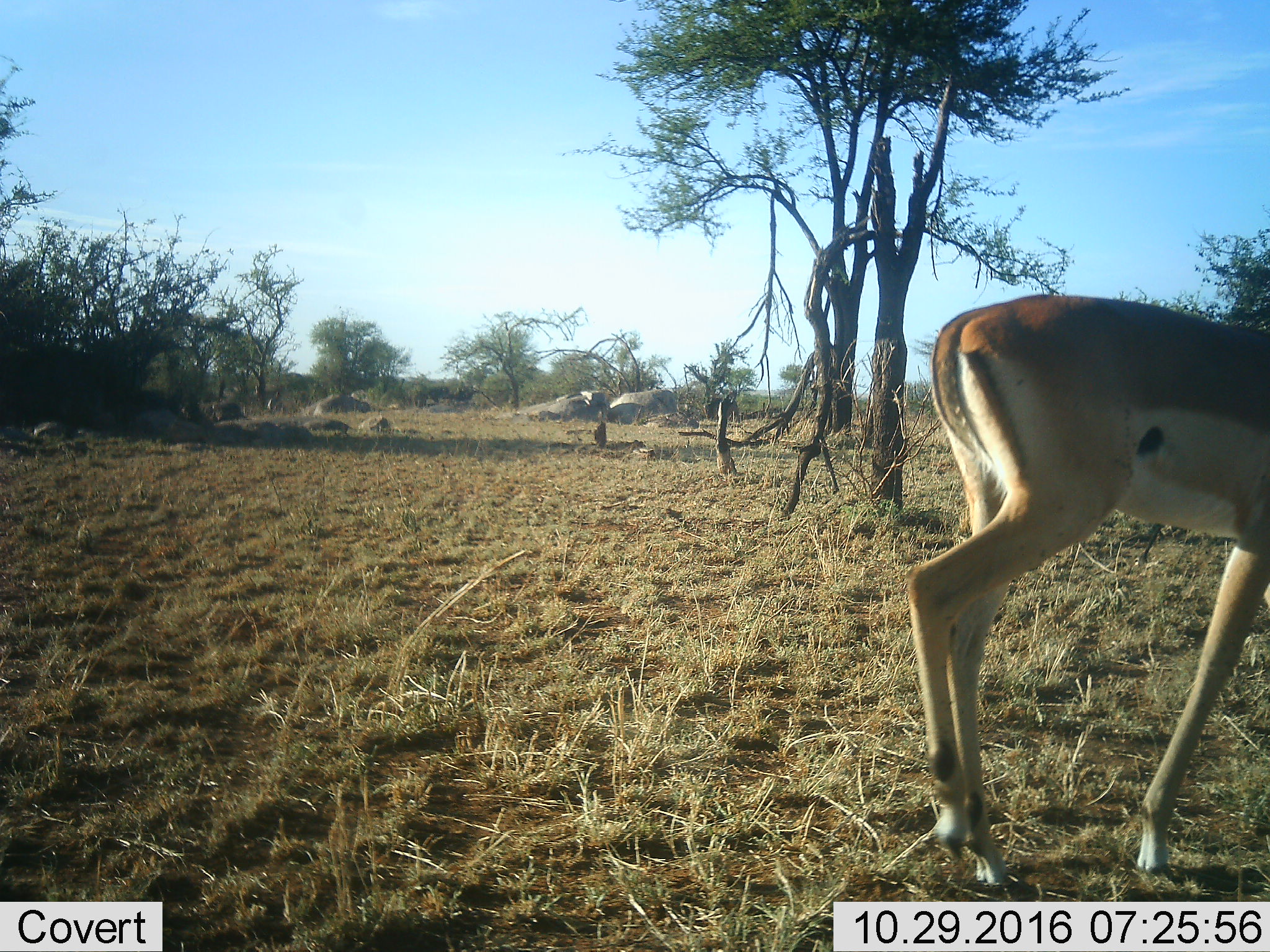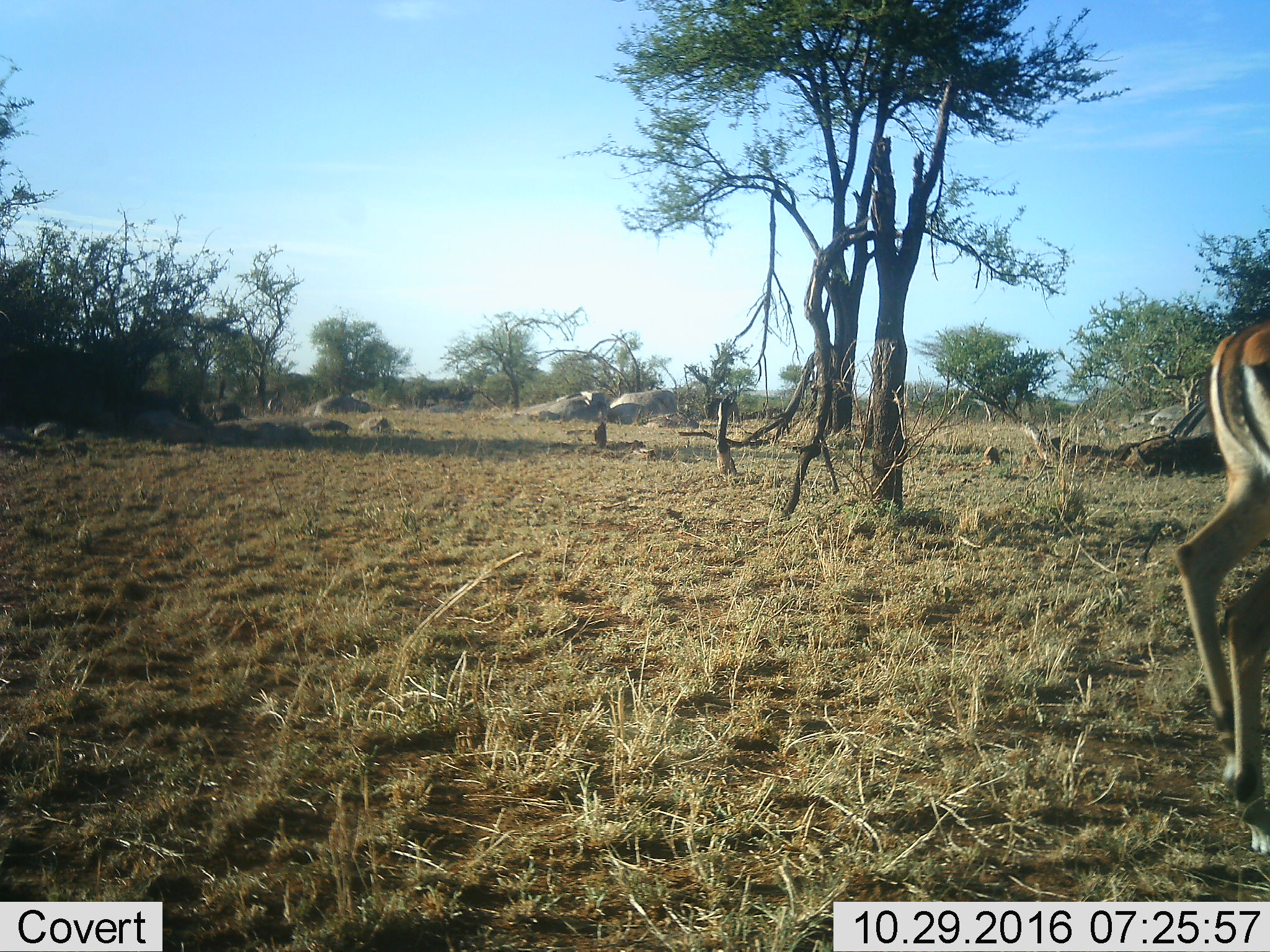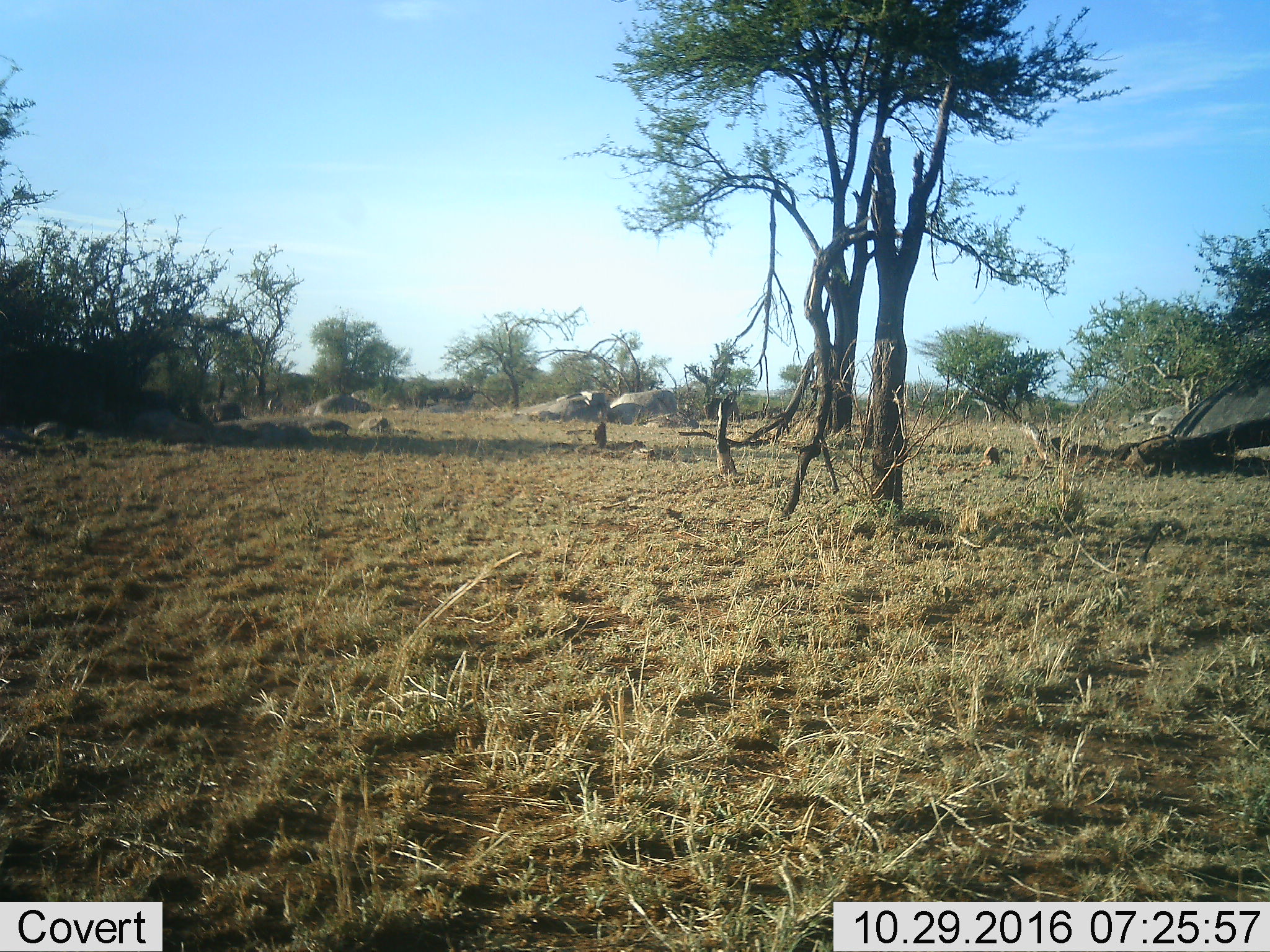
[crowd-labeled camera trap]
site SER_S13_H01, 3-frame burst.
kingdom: Animalia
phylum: Chordata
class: Mammalia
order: Artiodactyla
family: Bovidae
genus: Aepyceros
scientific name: Aepyceros melampus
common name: impala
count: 1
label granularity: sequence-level